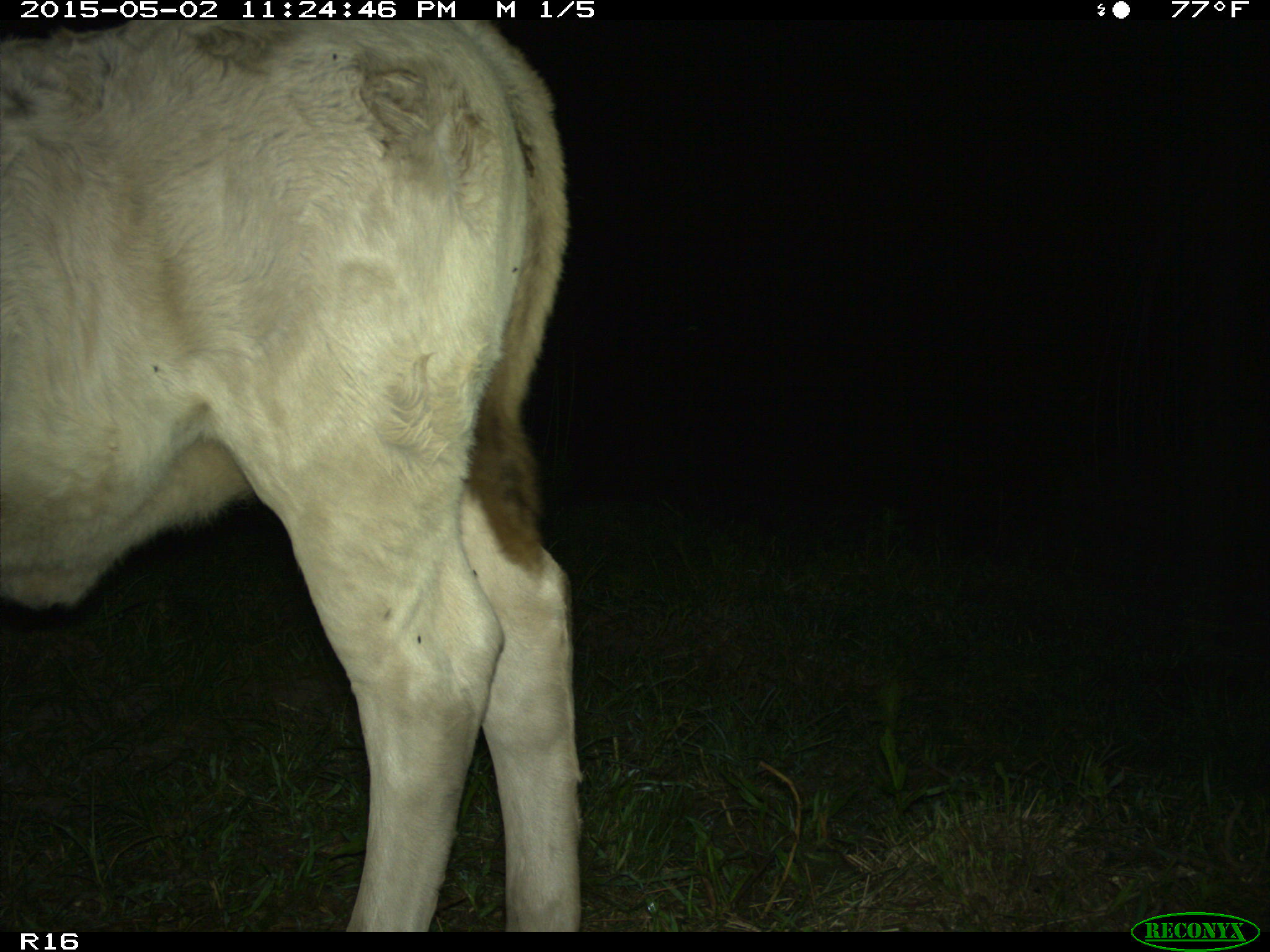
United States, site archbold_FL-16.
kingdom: Animalia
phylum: Chordata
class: Mammalia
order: Artiodactyla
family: Bovidae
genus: Bos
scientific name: Bos taurus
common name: domestic cow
Bos taurus (domestic cow).